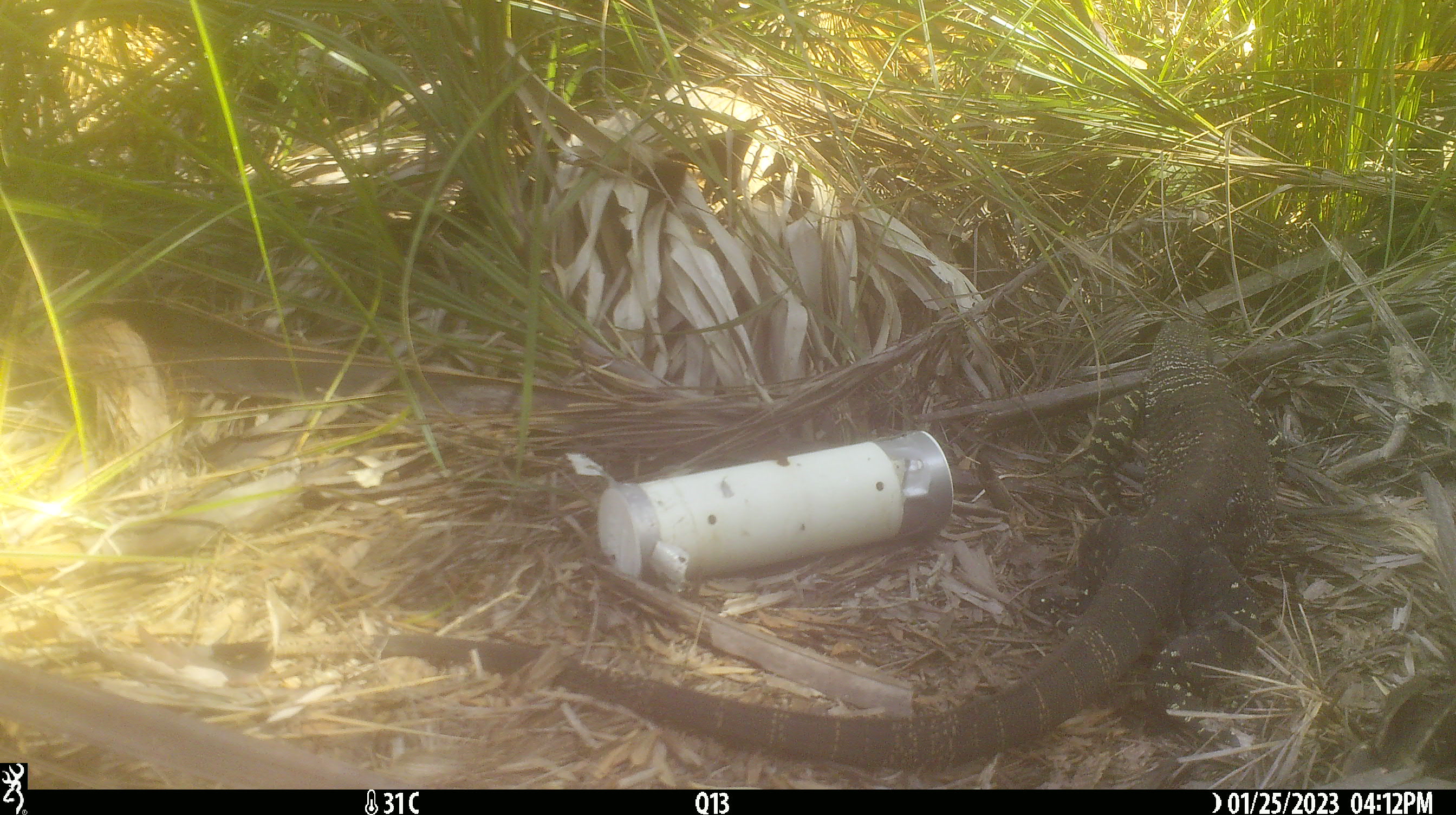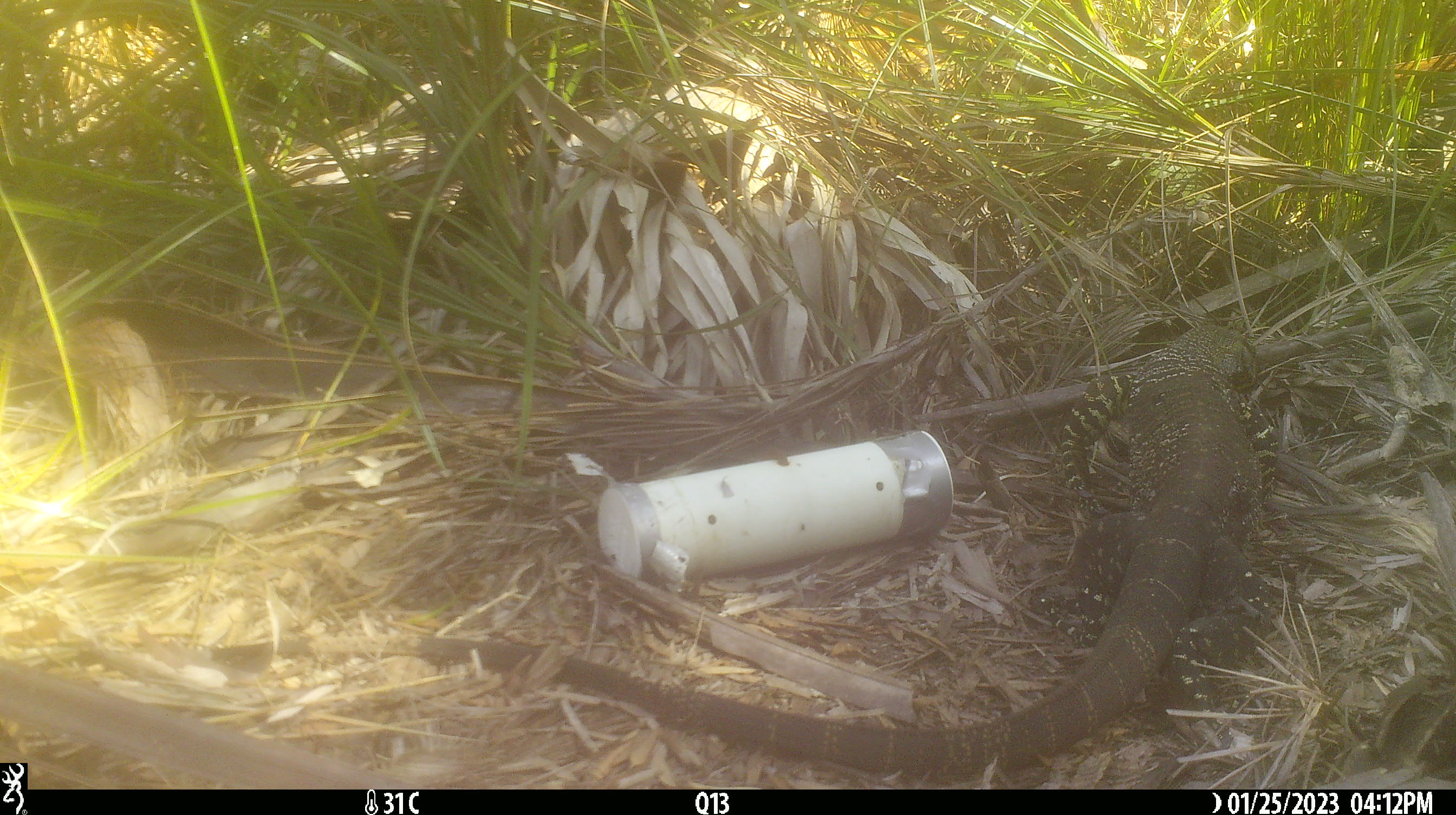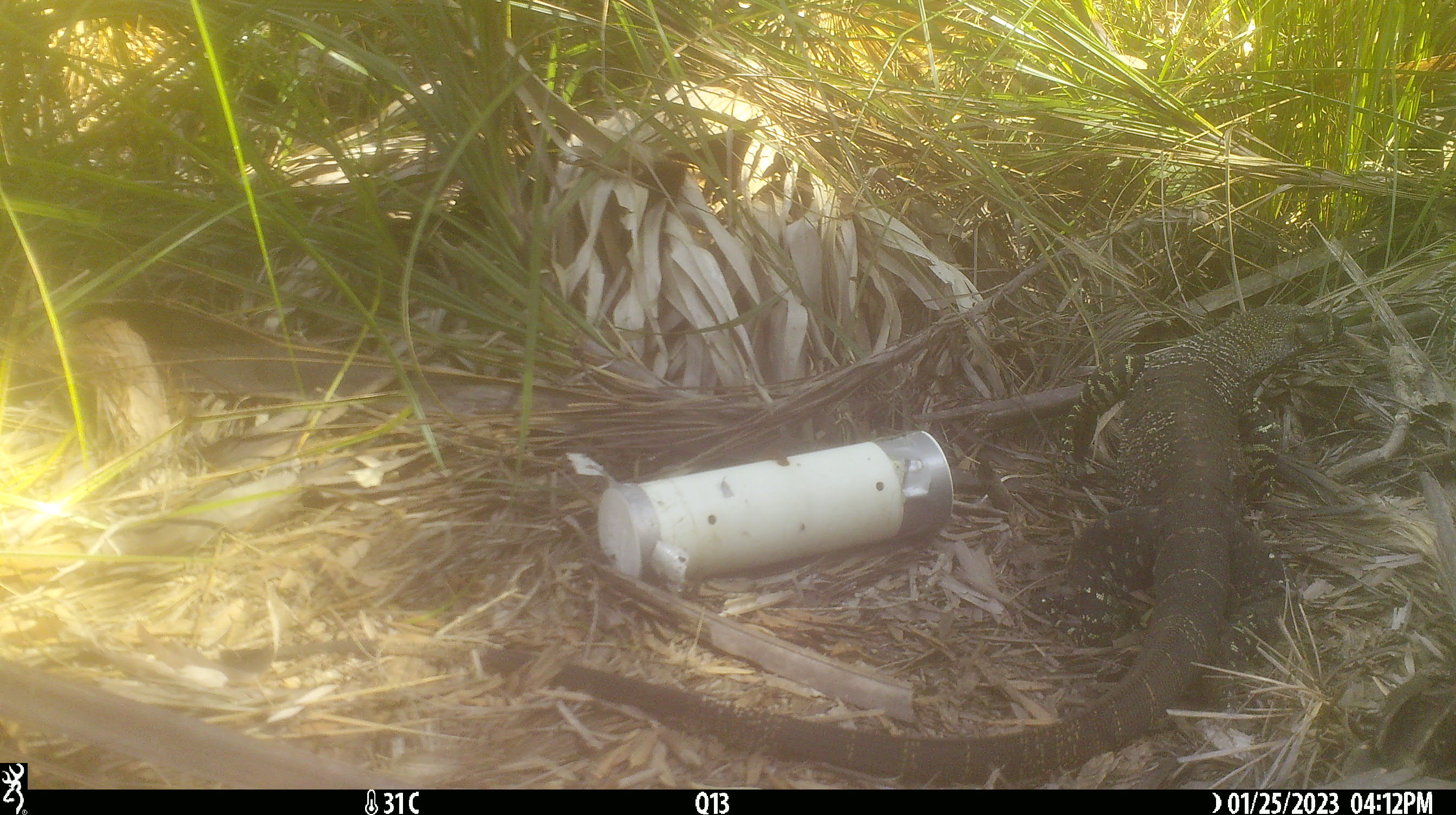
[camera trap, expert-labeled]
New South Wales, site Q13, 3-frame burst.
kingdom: Animalia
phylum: Chordata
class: Reptilia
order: Squamata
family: Varanidae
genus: Varanus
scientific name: Varanus varius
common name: lace monitor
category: goanna